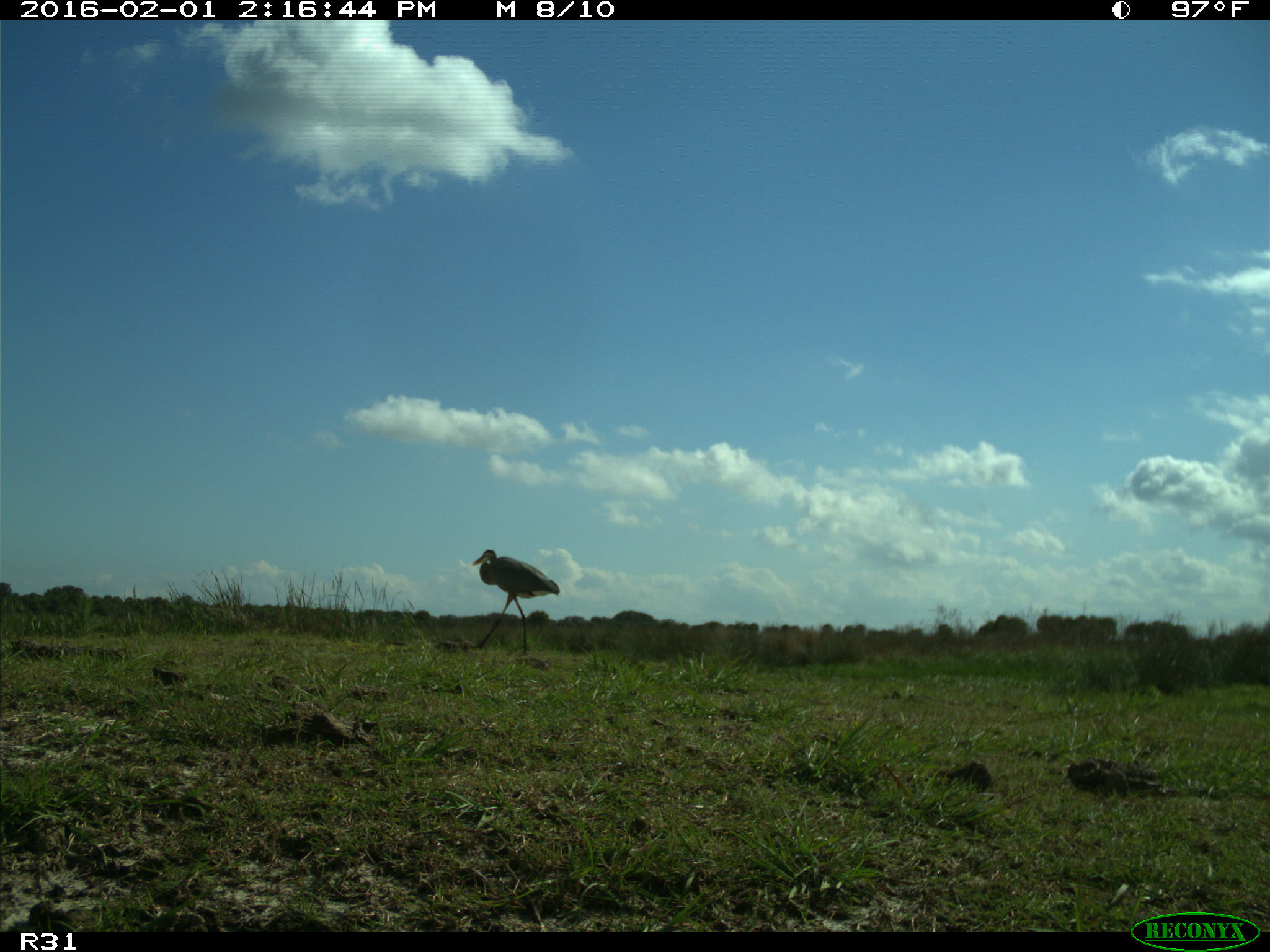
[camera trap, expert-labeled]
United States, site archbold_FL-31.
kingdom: Animalia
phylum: Chordata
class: Aves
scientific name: Aves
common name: birds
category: unidentified bird